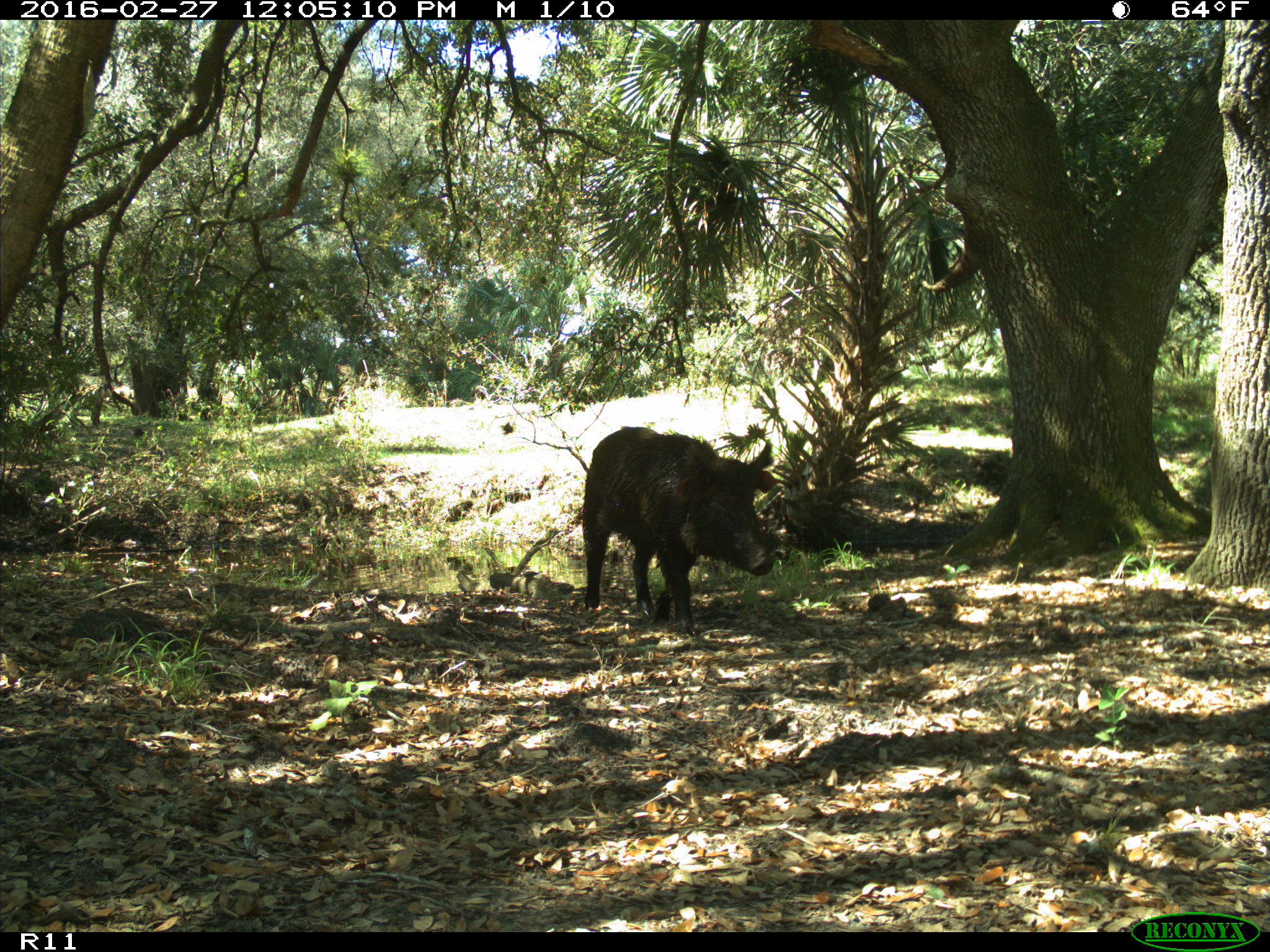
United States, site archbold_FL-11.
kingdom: Animalia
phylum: Chordata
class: Mammalia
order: Artiodactyla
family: Suidae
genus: Sus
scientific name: Sus scrofa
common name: wild boar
Sus scrofa (wild boar).